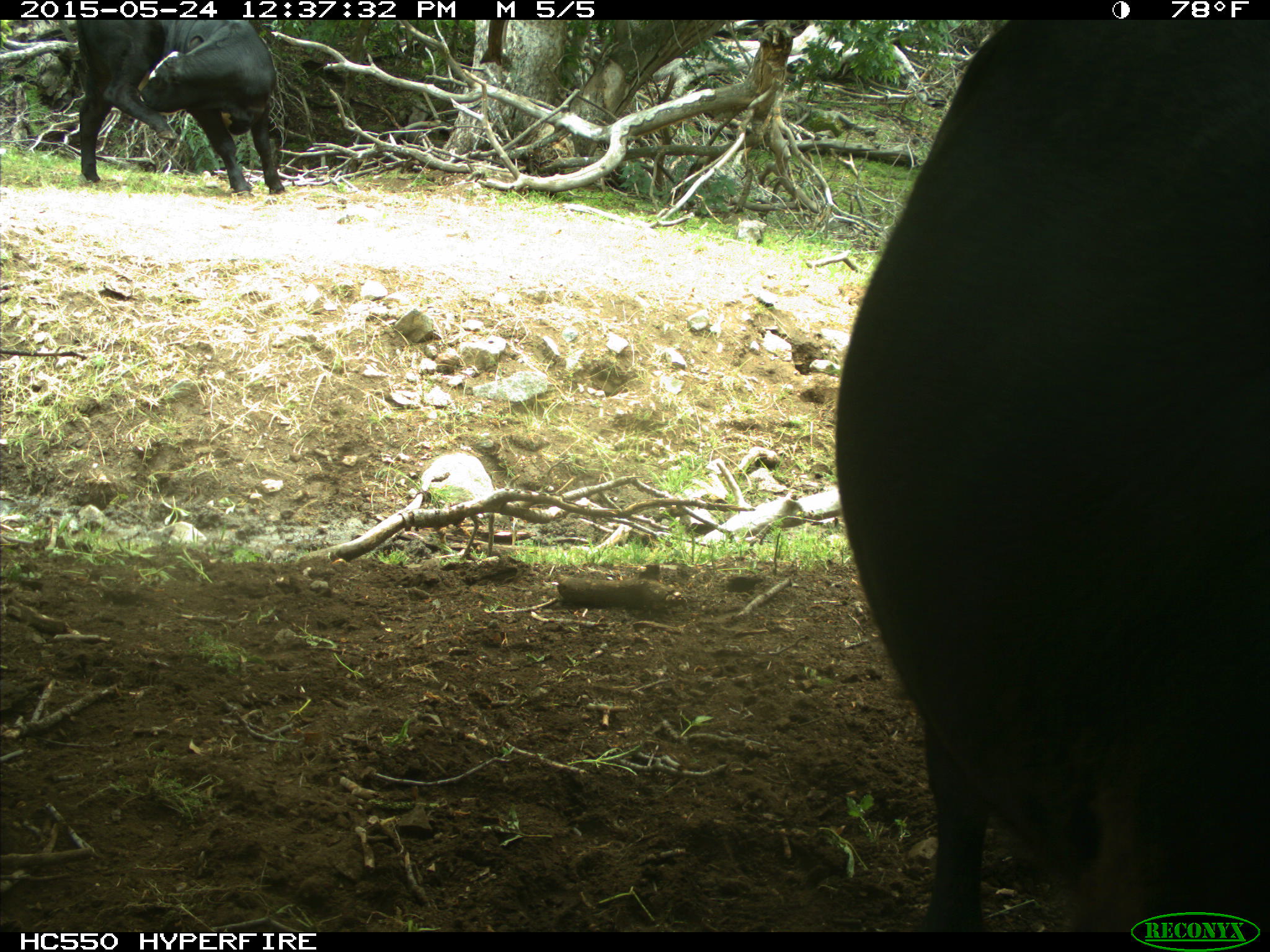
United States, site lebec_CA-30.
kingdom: Animalia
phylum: Chordata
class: Mammalia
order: Artiodactyla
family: Bovidae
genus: Bos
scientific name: Bos taurus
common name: domestic cow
Bos taurus (domestic cow).